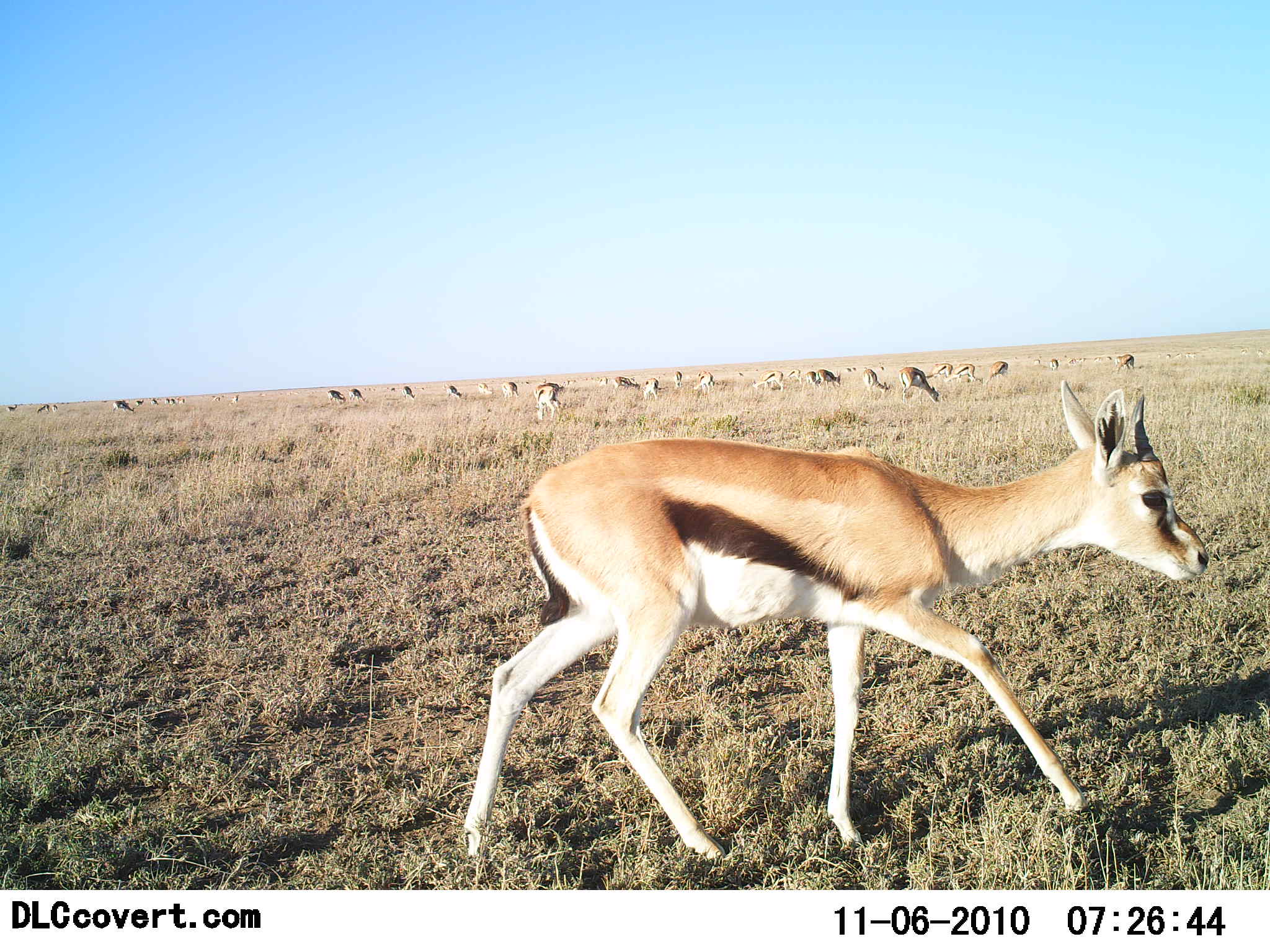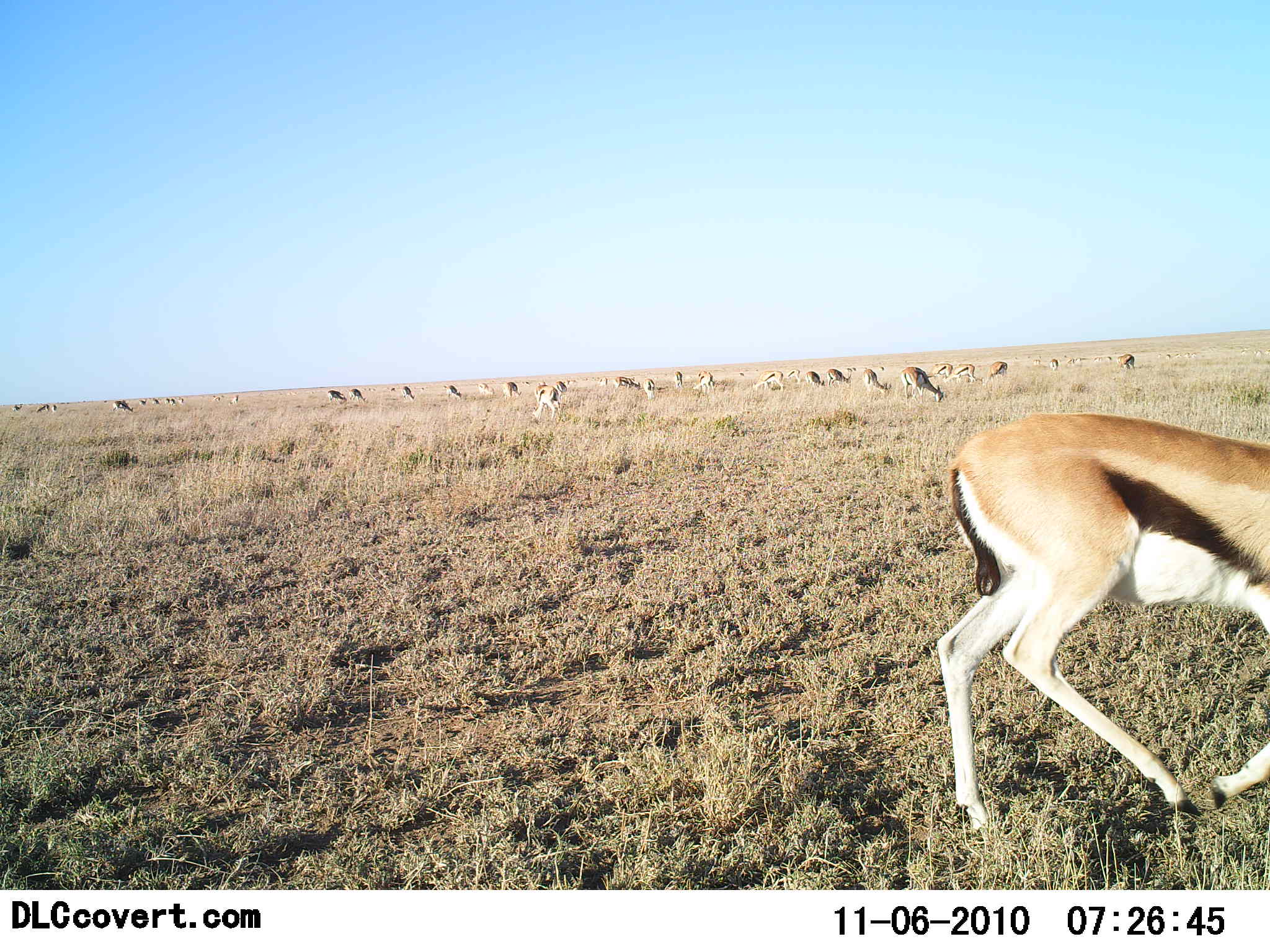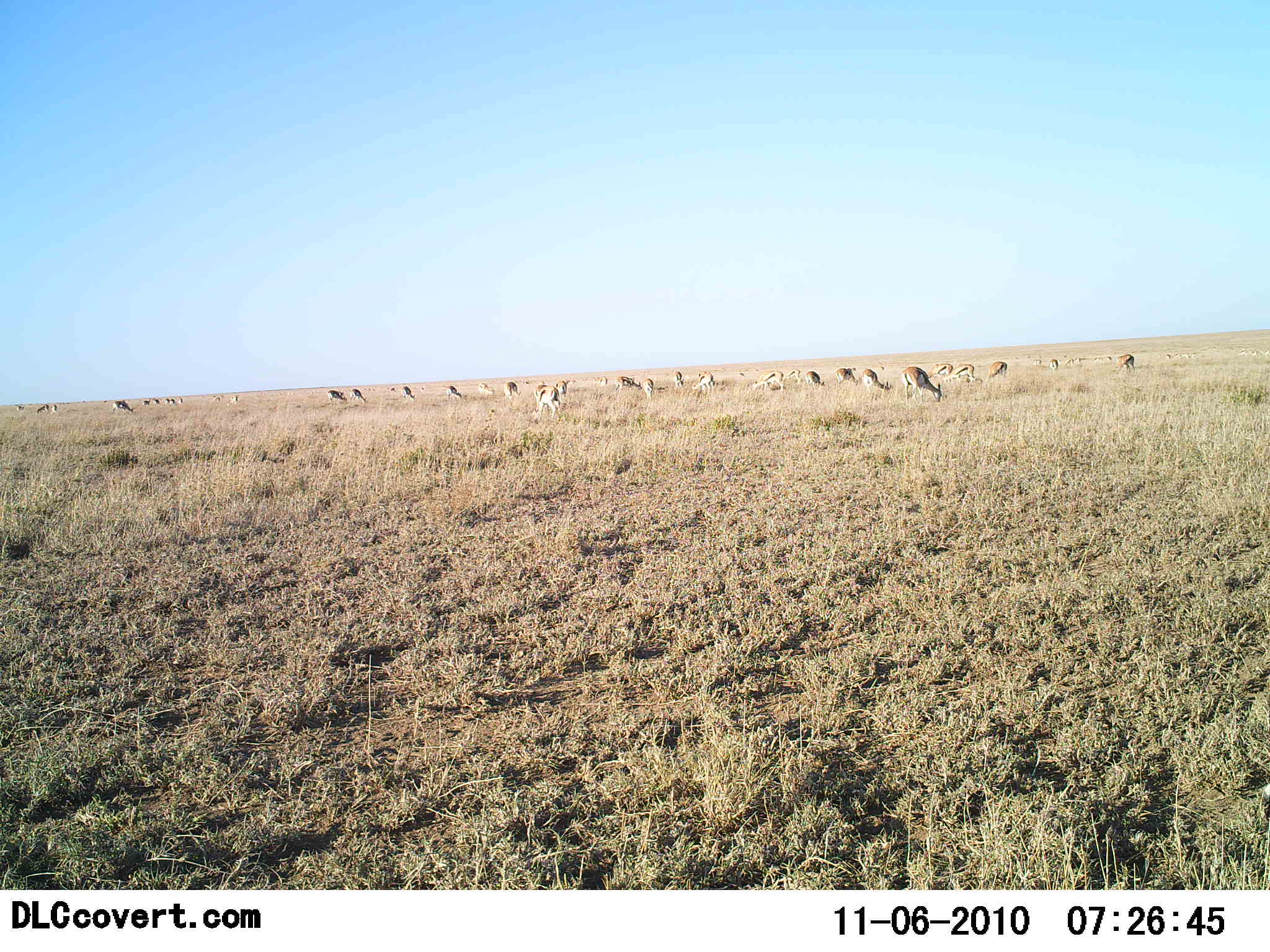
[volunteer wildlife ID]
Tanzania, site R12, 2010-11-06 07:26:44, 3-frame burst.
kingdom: Animalia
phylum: Chordata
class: Mammalia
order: Artiodactyla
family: Bovidae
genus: Eudorcas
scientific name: Eudorcas thomsonii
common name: thomson's gazelle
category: gazellethomsons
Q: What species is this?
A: Gazellethomsons (thomson's gazelle) (Eudorcas thomsonii).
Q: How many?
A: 11-50.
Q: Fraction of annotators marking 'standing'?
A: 50%.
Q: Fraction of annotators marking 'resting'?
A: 0%.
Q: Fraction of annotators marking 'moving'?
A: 71%.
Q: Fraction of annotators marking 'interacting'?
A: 0%.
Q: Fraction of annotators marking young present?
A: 0%.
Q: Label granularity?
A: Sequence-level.